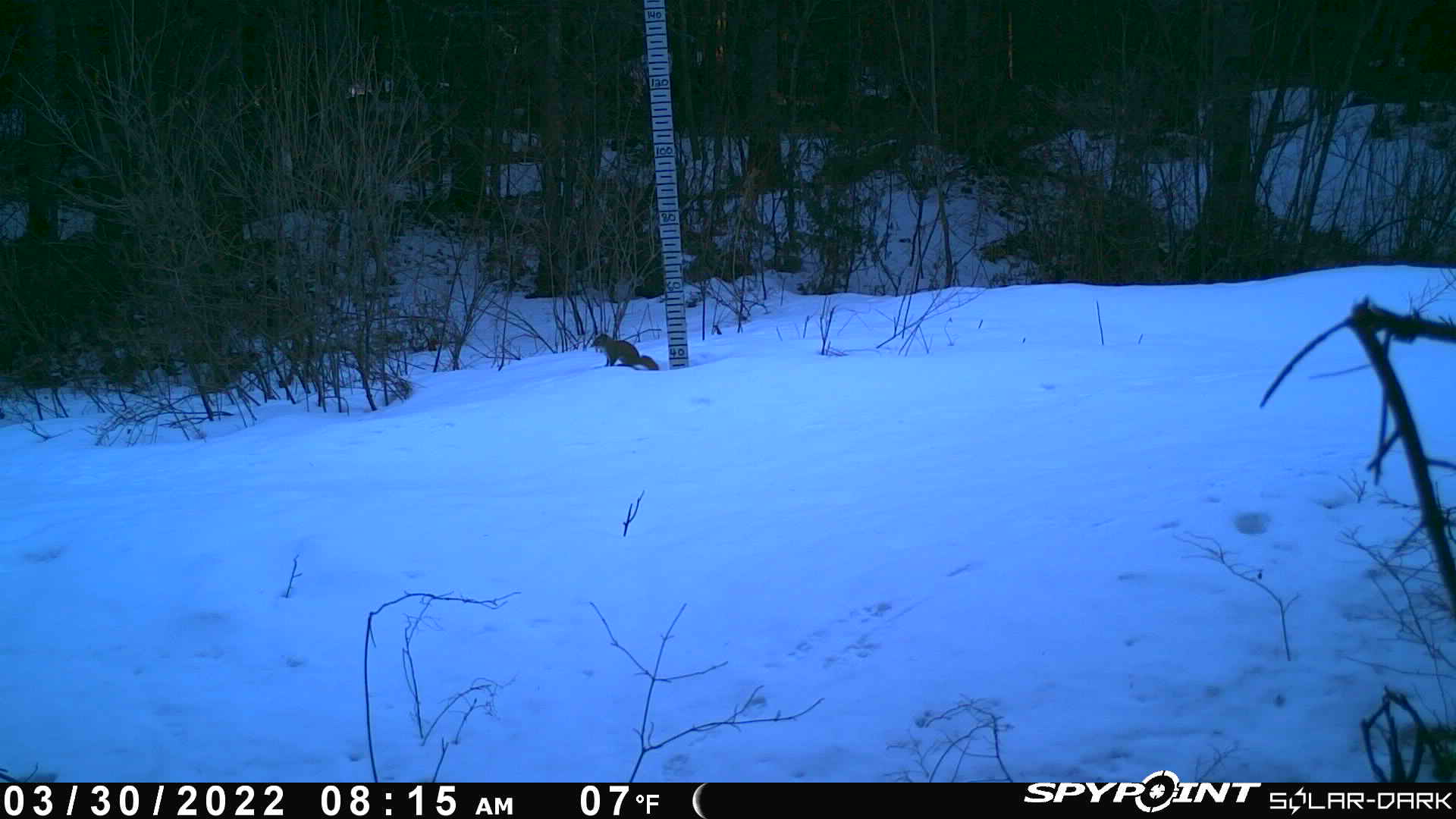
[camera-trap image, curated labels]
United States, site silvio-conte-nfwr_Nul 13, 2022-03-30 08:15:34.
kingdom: Animalia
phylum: Chordata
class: Mammalia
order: Rodentia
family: Sciuridae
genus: Tamiasciurus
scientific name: Tamiasciurus hudsonicus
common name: red squirrel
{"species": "red squirrel (Tamiasciurus hudsonicus)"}